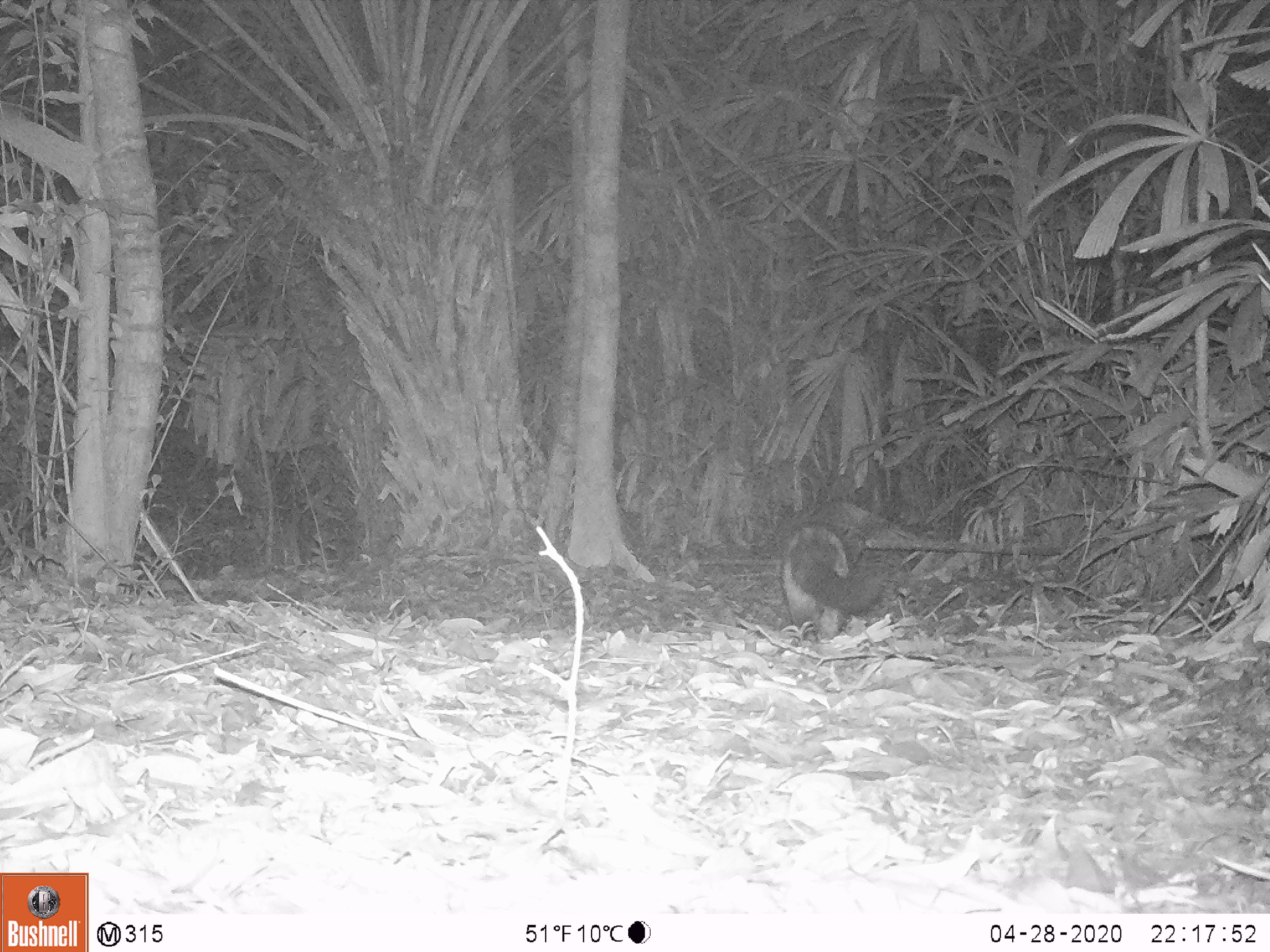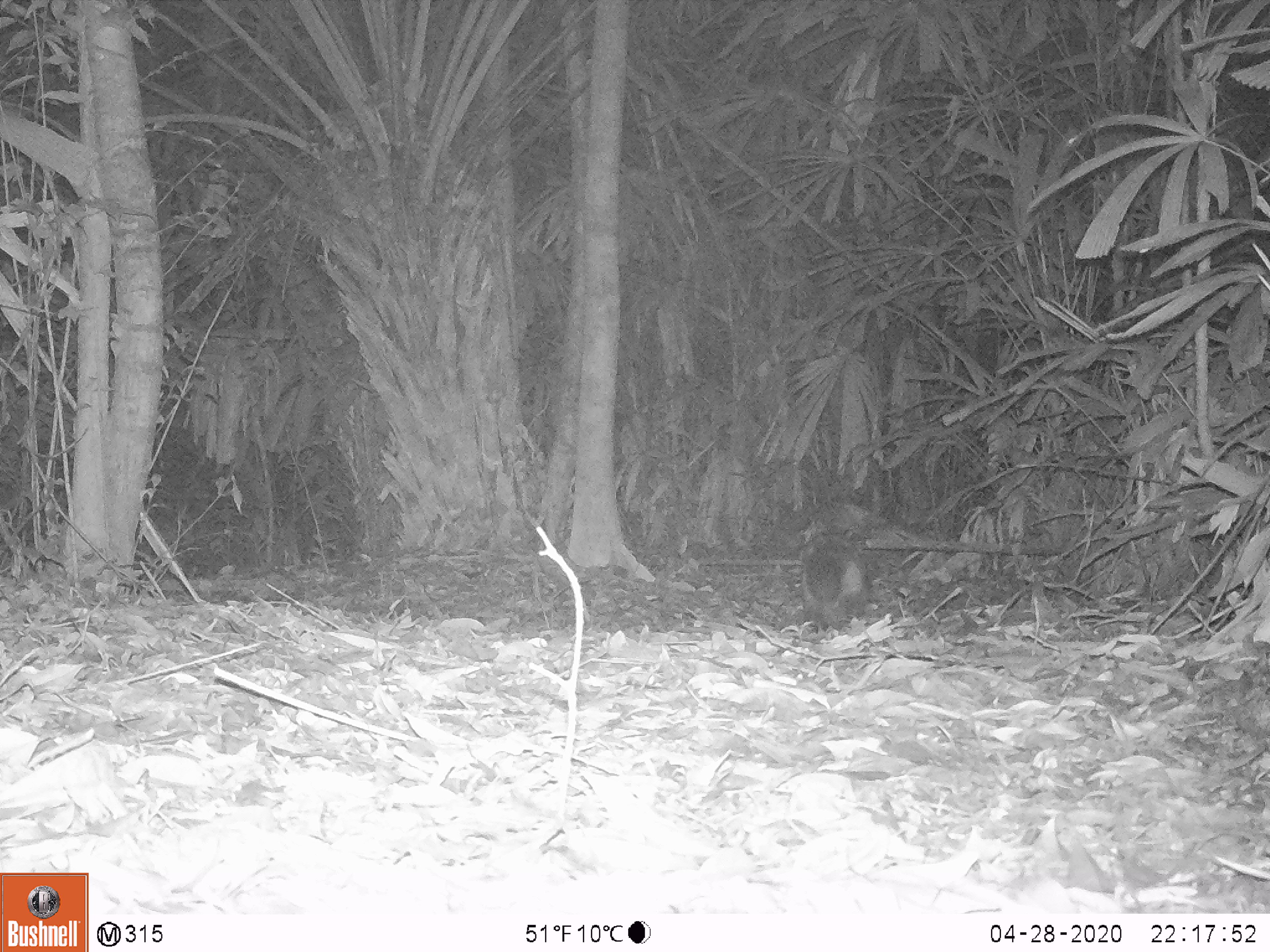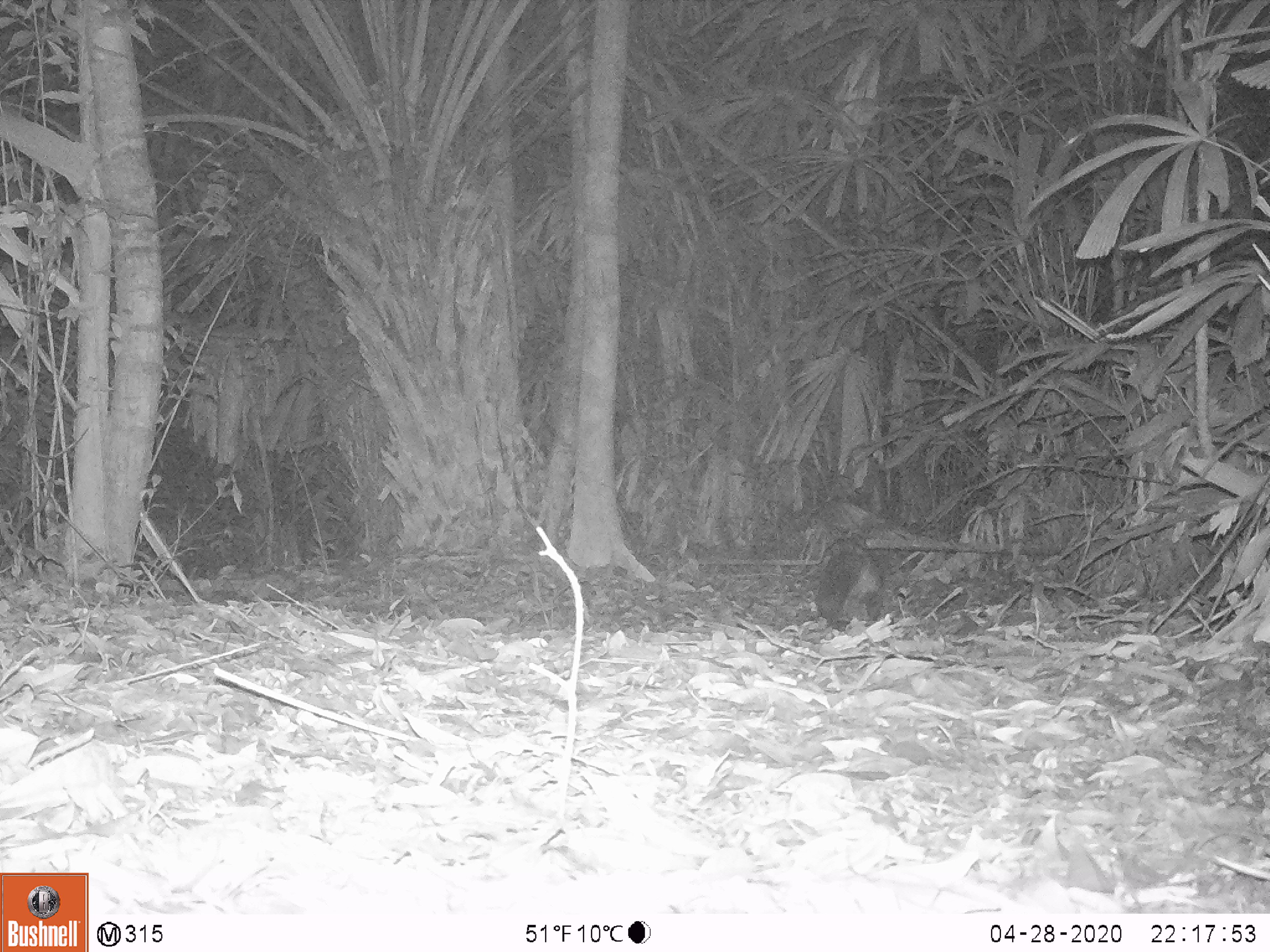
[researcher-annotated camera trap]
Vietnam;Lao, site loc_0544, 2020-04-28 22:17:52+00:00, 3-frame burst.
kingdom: Animalia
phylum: Chordata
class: Mammalia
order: Carnivora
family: Viverridae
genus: Paradoxurus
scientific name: Paradoxurus hermaphroditus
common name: common palm civet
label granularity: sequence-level